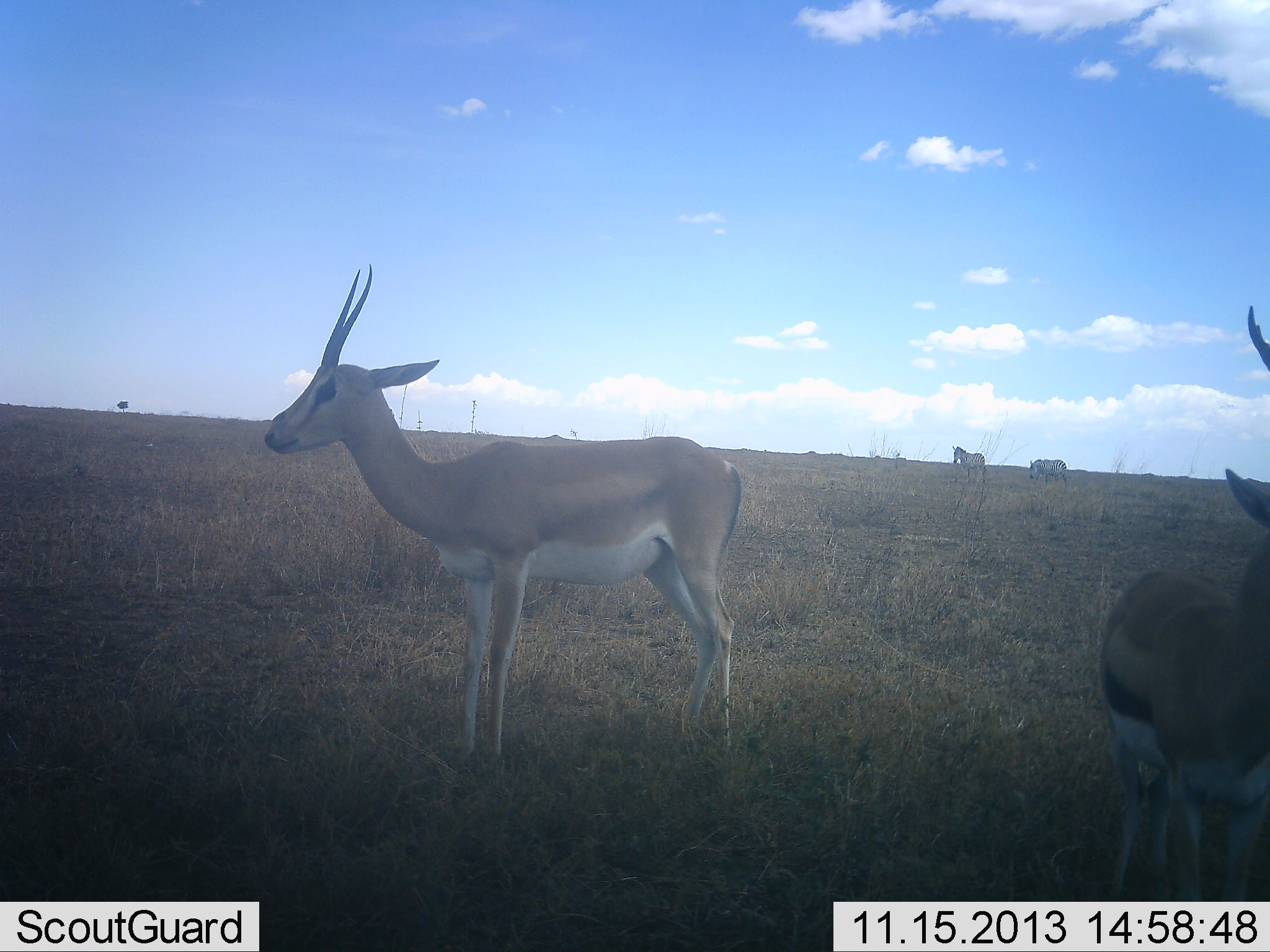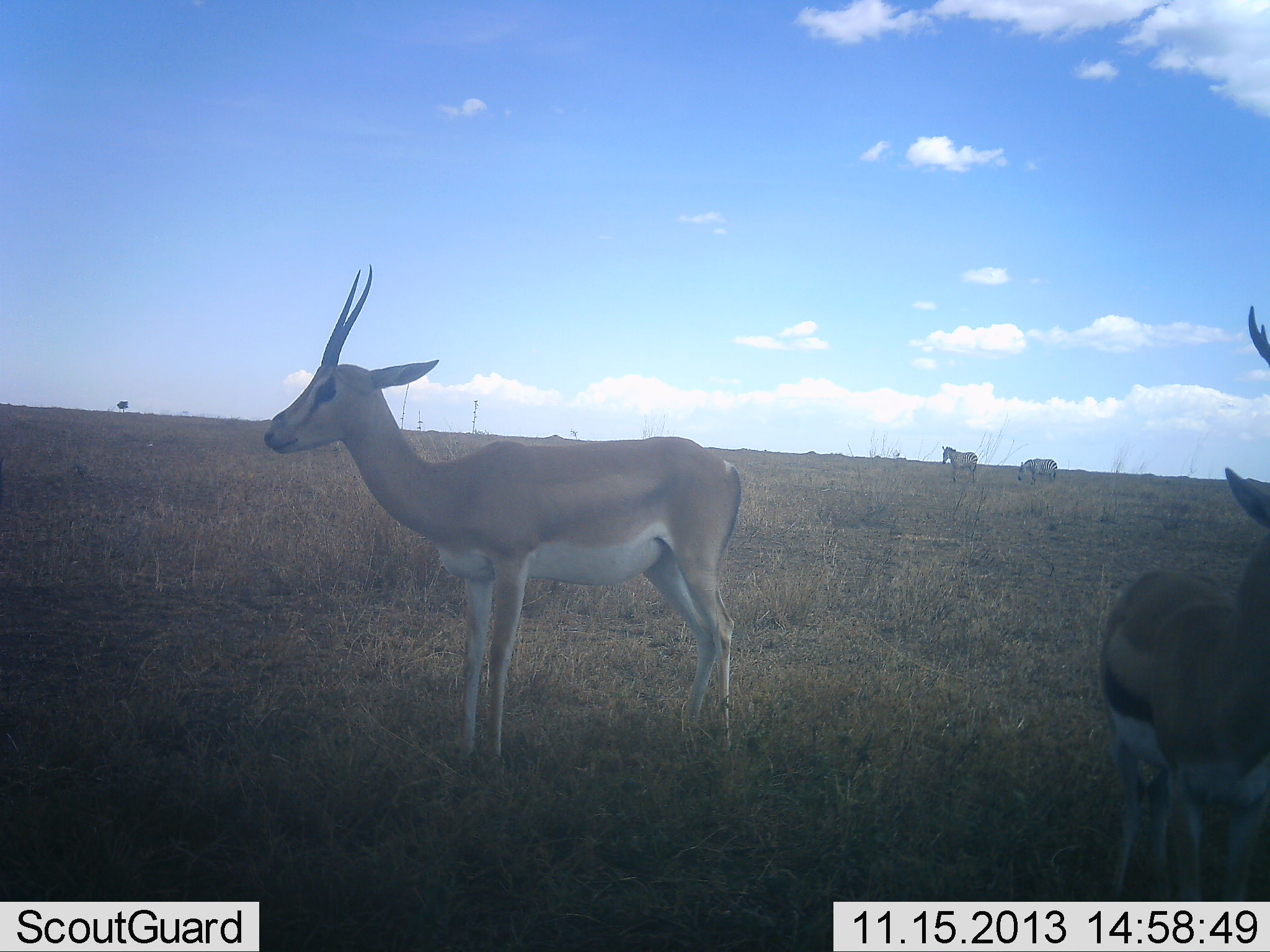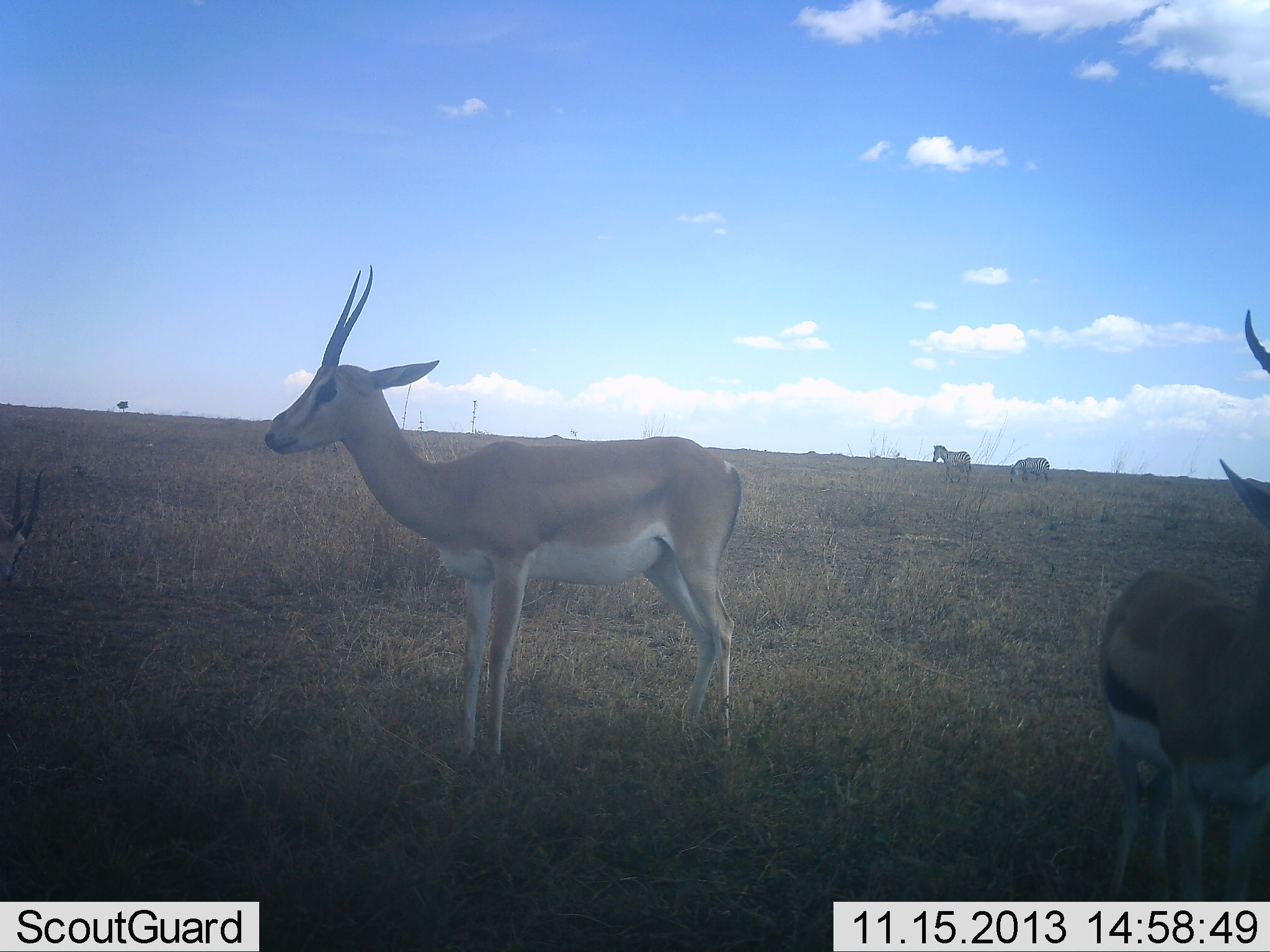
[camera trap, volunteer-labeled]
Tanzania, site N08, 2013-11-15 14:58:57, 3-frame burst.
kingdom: Animalia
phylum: Chordata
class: Mammalia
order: Artiodactyla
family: Bovidae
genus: Nanger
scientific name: Nanger granti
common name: grant's gazelle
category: gazellegrants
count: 1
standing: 100%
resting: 0%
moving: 0%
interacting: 6%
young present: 6%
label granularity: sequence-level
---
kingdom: Animalia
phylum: Chordata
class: Mammalia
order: Artiodactyla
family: Bovidae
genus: Eudorcas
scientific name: Eudorcas thomsonii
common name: thomson's gazelle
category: gazellethomsons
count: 1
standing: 100%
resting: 0%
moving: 5%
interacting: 0%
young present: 0%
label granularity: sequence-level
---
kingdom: Animalia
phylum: Chordata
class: Mammalia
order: Perissodactyla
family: Equidae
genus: Equus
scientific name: Equus quagga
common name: plains zebra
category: zebra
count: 2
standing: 20%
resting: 0%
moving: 85%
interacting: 0%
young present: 0%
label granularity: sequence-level